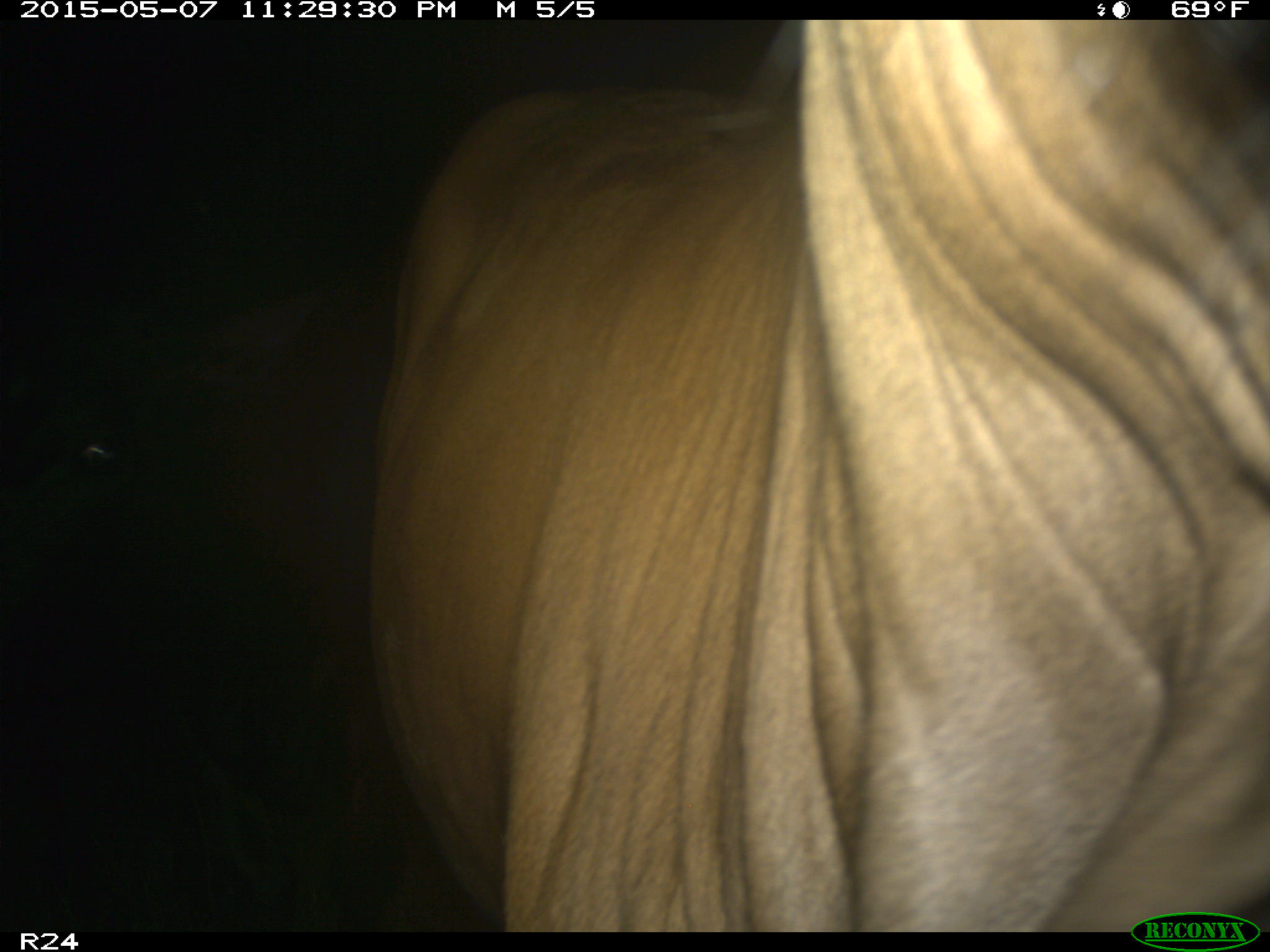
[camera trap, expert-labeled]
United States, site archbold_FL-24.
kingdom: Animalia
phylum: Chordata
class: Mammalia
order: Artiodactyla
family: Bovidae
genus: Bos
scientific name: Bos taurus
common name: domestic cow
Bos taurus (domestic cow).